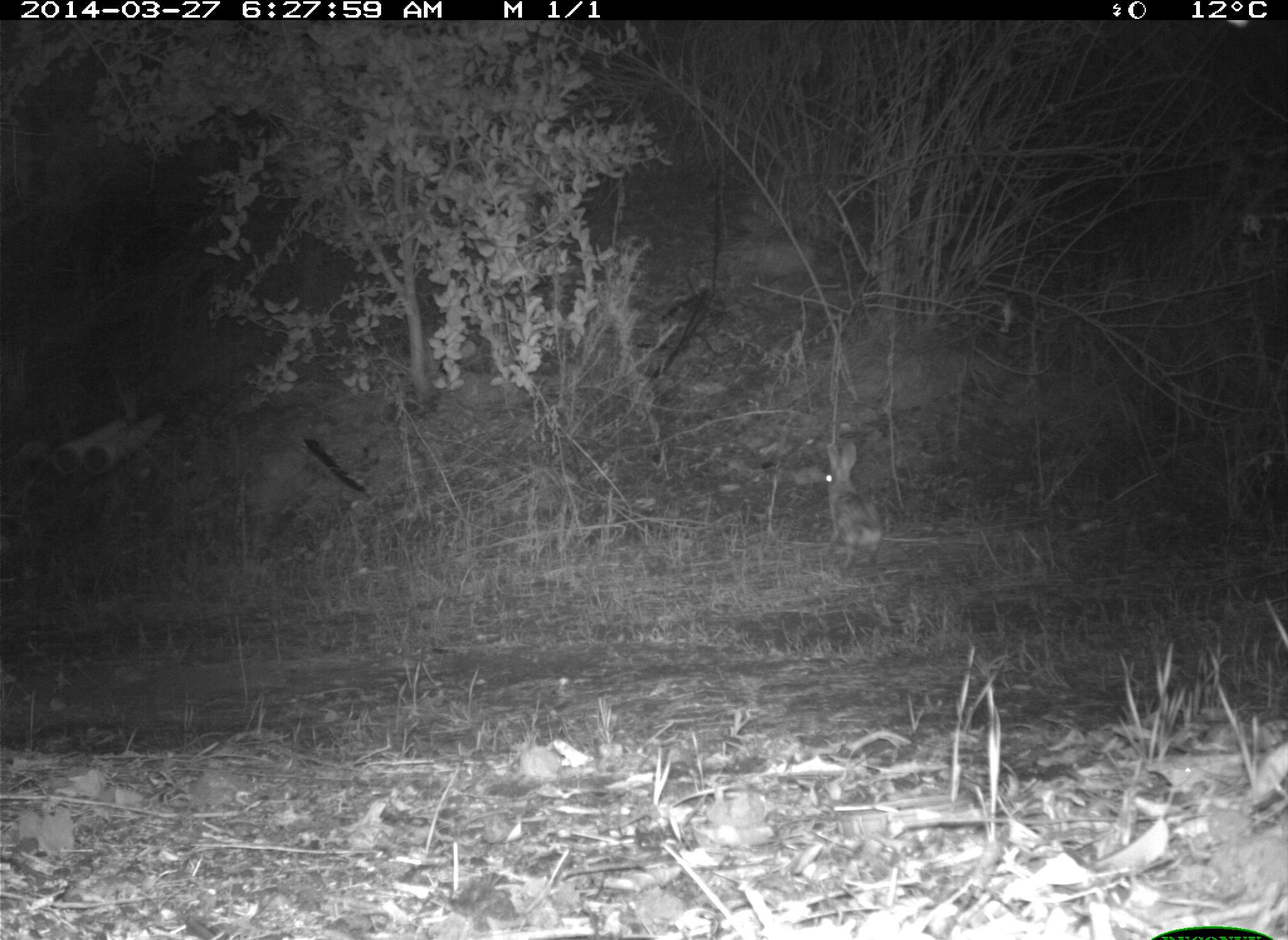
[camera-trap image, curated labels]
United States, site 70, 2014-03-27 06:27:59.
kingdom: Animalia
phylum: Chordata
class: Mammalia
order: Lagomorpha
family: Leporidae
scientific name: Leporidae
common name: rabbits and hares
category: rabbit